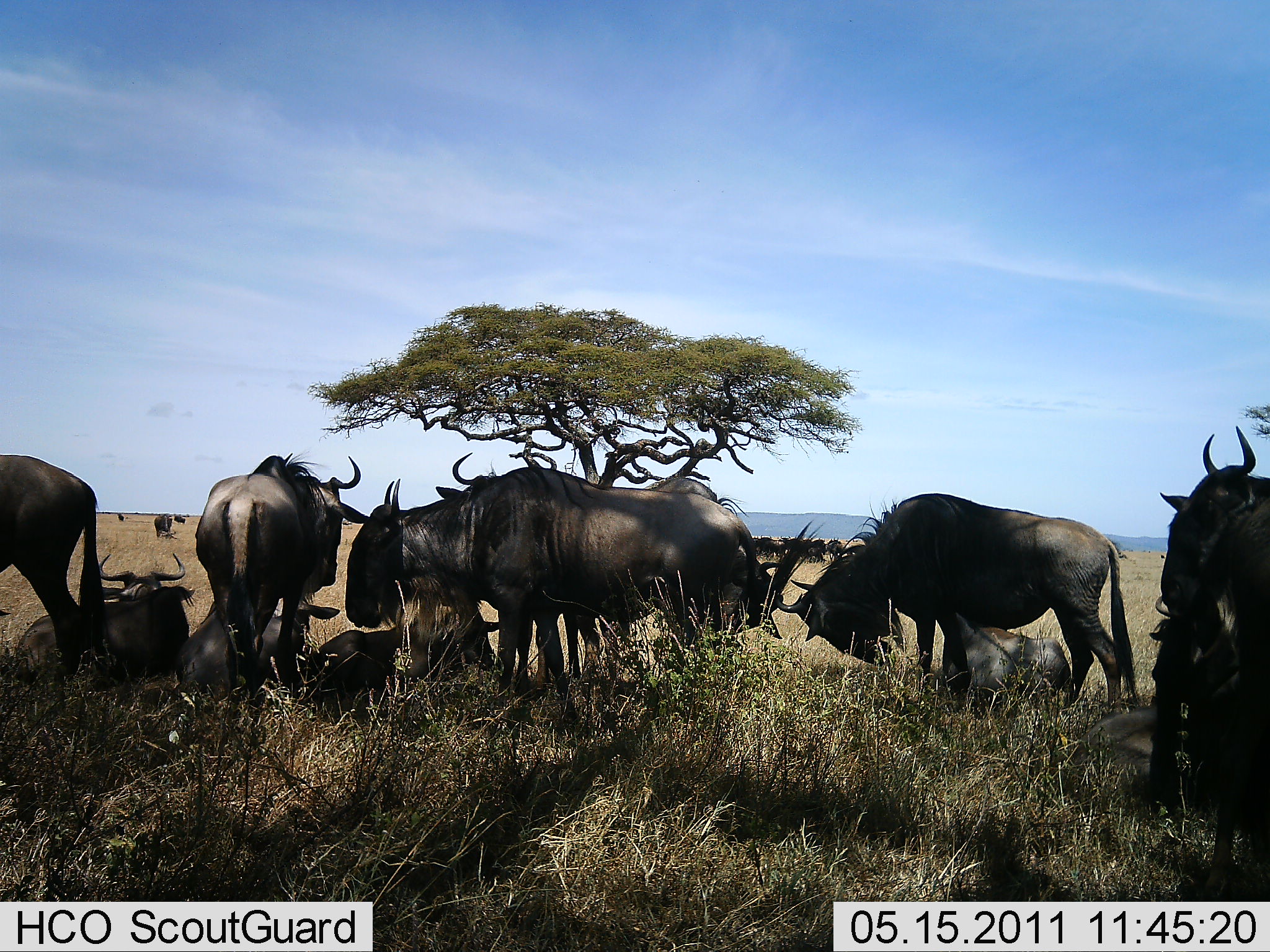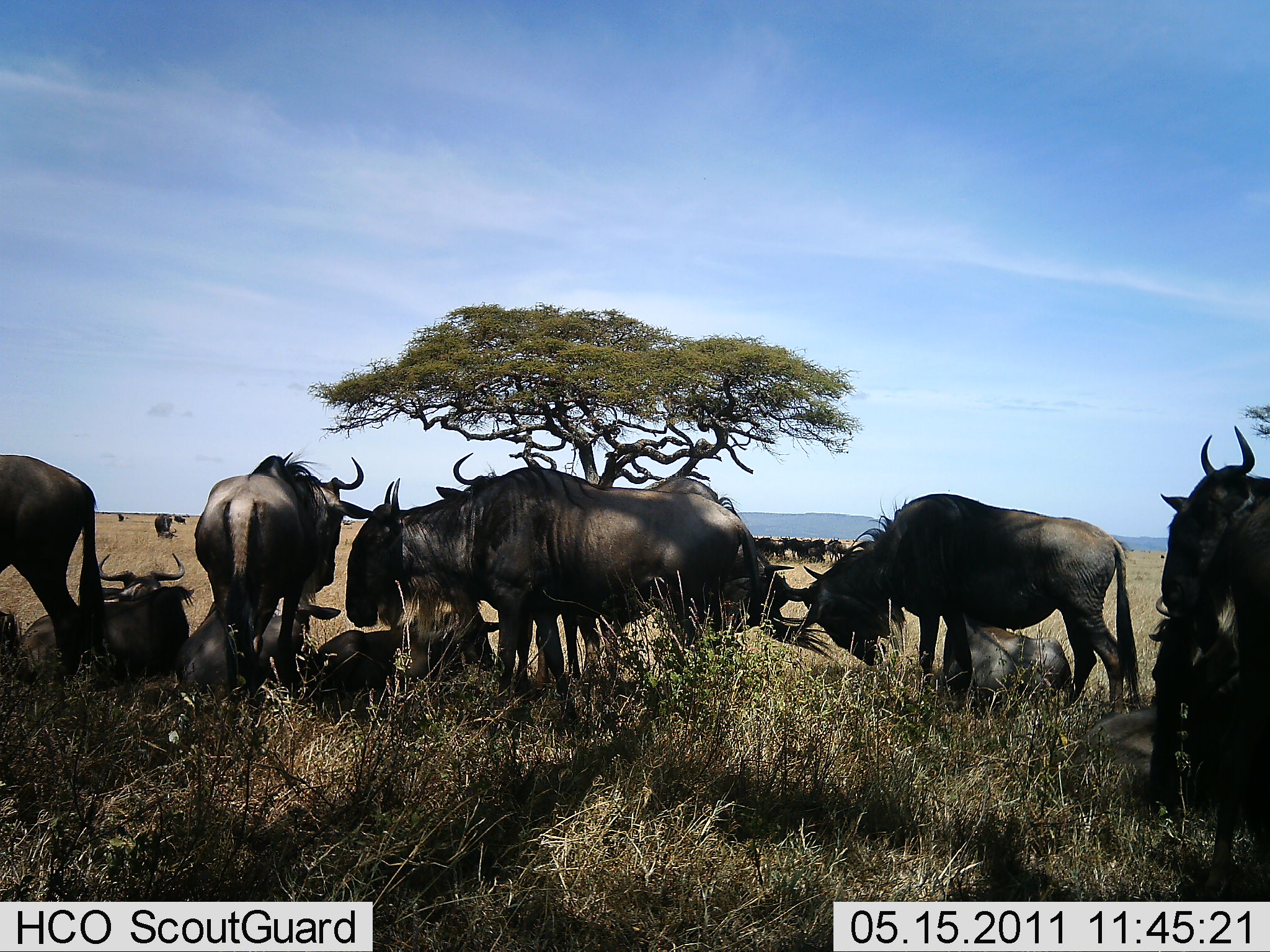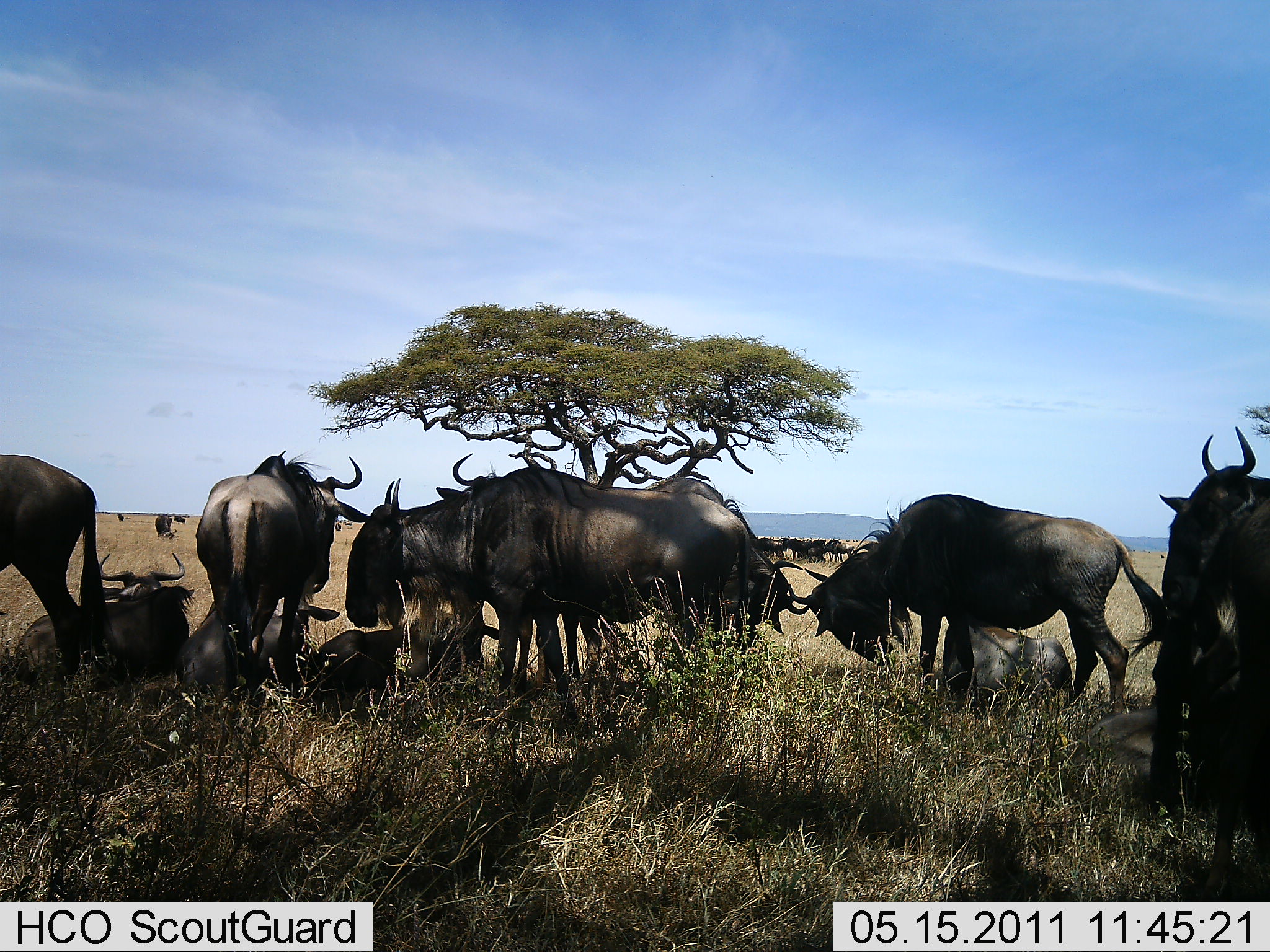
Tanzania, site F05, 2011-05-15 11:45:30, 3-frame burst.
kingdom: Animalia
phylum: Chordata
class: Mammalia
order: Artiodactyla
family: Bovidae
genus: Connochaetes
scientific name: Connochaetes taurinus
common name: blue wildebeest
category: wildebeest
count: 11-50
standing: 50%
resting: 90%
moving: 10%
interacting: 50%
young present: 0%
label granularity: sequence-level